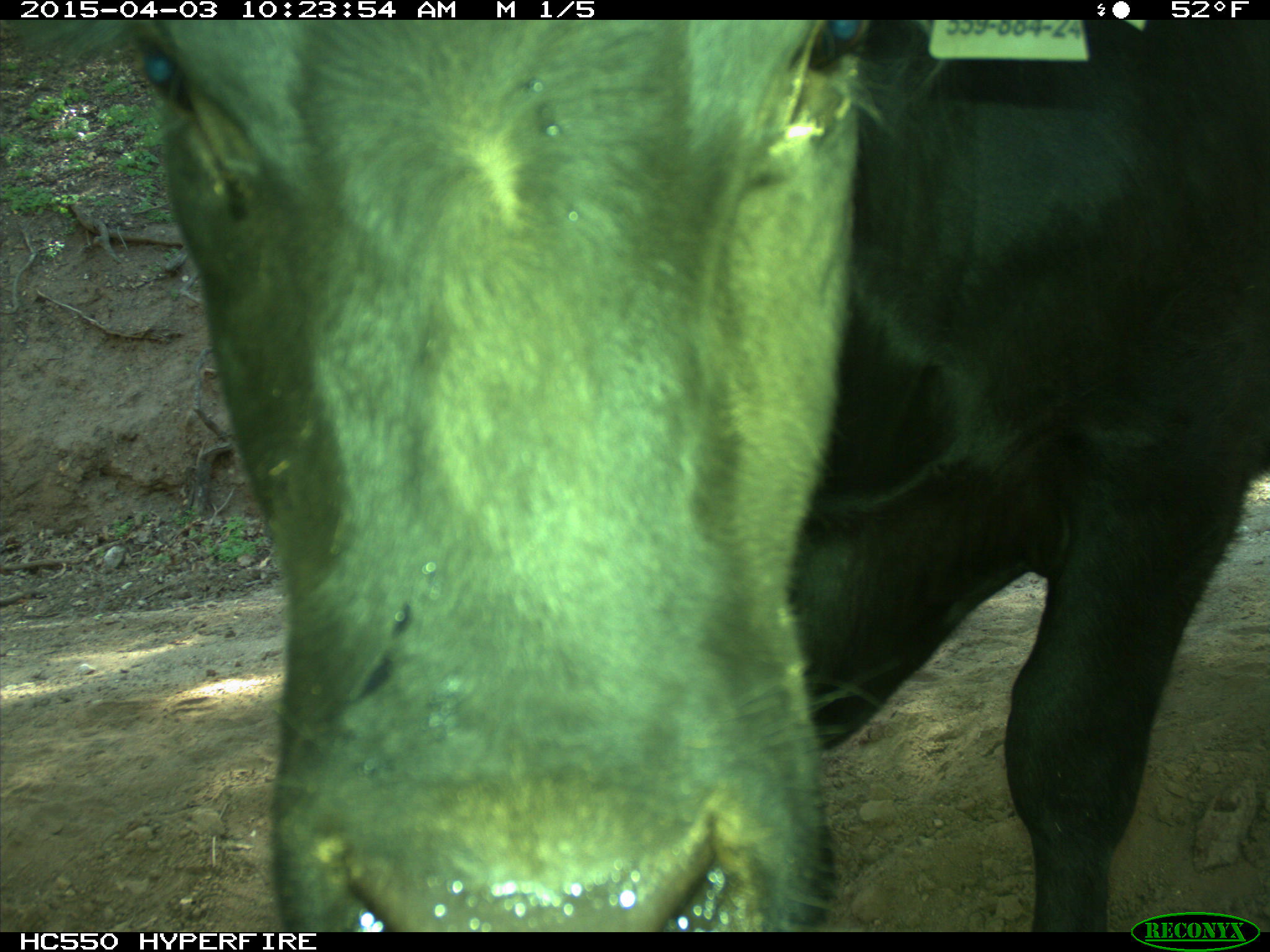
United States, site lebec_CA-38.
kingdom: Animalia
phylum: Chordata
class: Mammalia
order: Artiodactyla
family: Bovidae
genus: Bos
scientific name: Bos taurus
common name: domestic cow